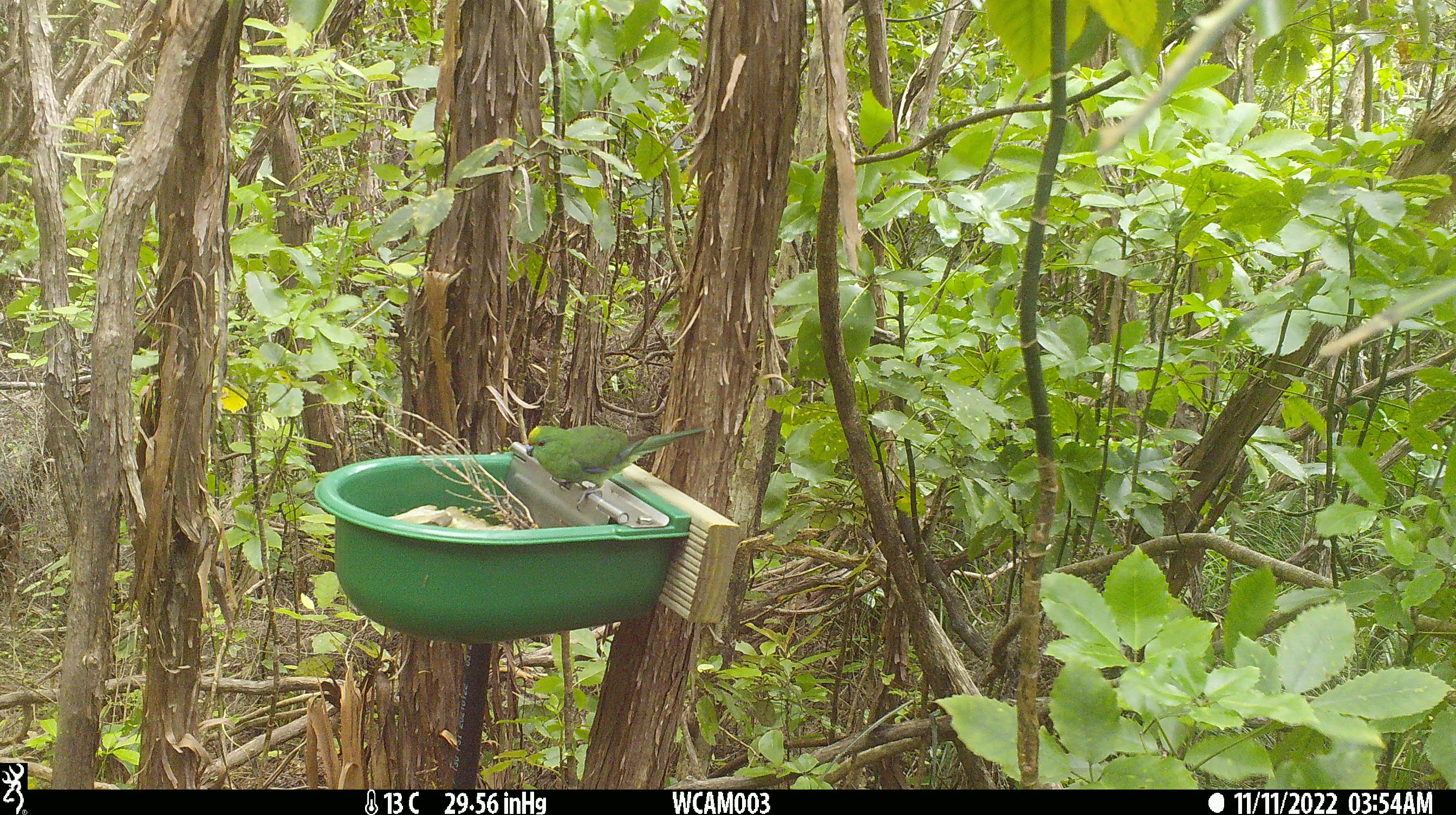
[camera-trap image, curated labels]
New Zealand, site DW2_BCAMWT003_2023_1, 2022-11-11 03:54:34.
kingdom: Animalia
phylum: Chordata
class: Aves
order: Psittaciformes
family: Psittaculidae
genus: Cyanoramphus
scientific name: Cyanoramphus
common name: parakeet